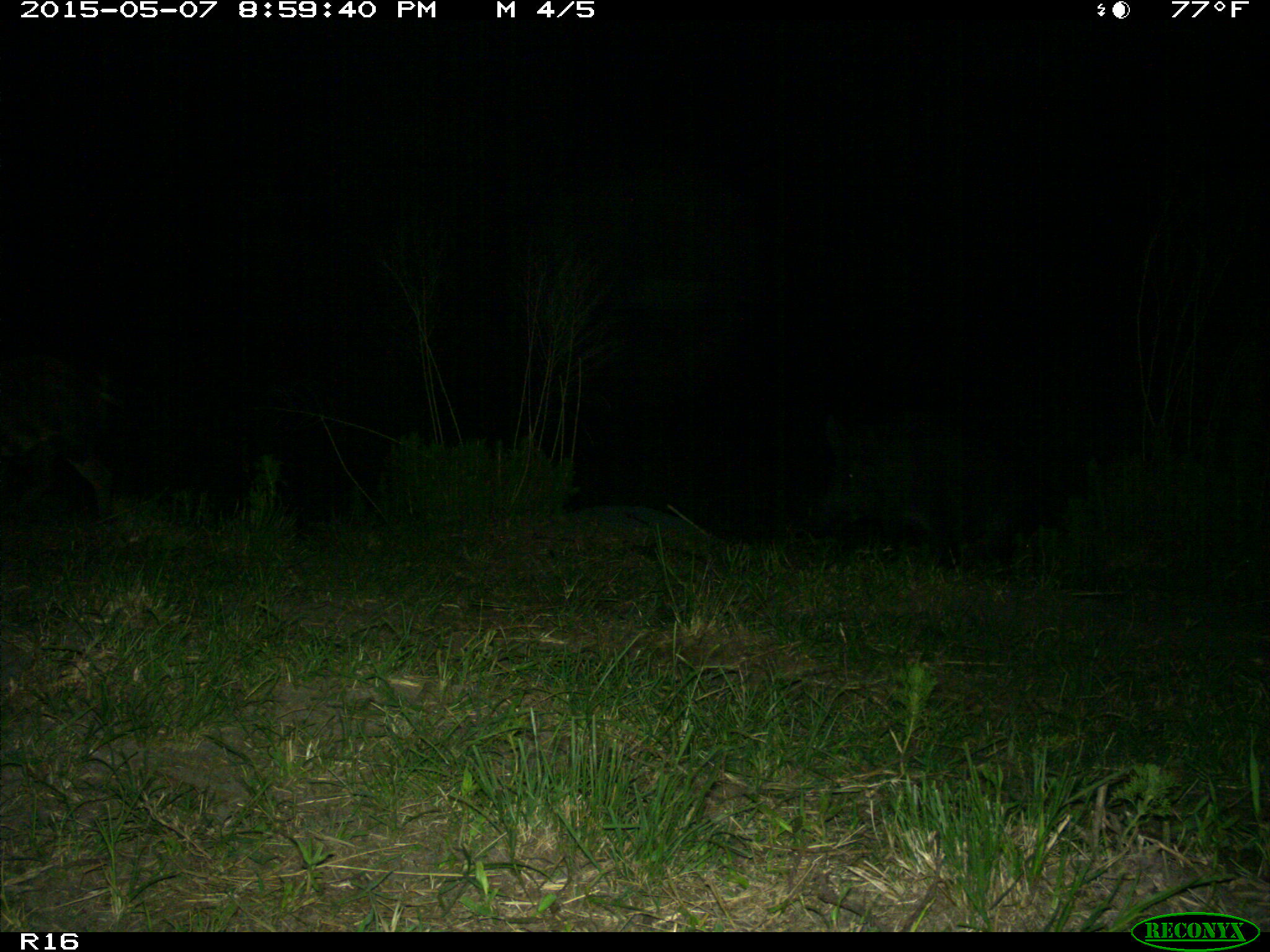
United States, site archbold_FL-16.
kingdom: Animalia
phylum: Chordata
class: Mammalia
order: Artiodactyla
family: Suidae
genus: Sus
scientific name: Sus scrofa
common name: wild boar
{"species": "Sus scrofa (wild boar)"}